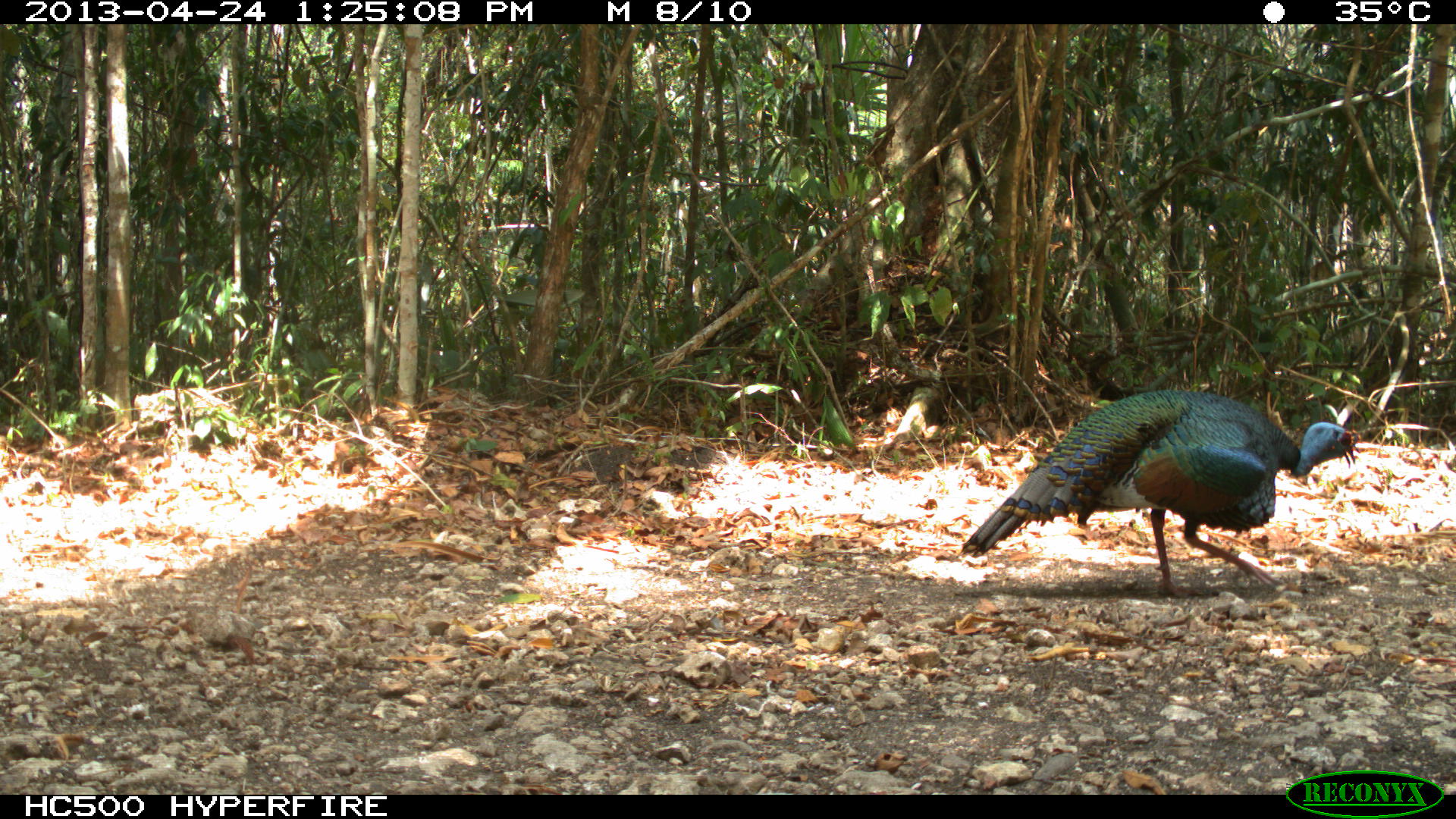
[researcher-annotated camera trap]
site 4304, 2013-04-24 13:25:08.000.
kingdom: Animalia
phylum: Chordata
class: Aves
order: Galliformes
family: Phasianidae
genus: Meleagris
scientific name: Meleagris ocellata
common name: ocellated turkey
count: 1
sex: male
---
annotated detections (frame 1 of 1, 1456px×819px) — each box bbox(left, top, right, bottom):
meleagris ocellata: bbox(953, 387, 1360, 598)